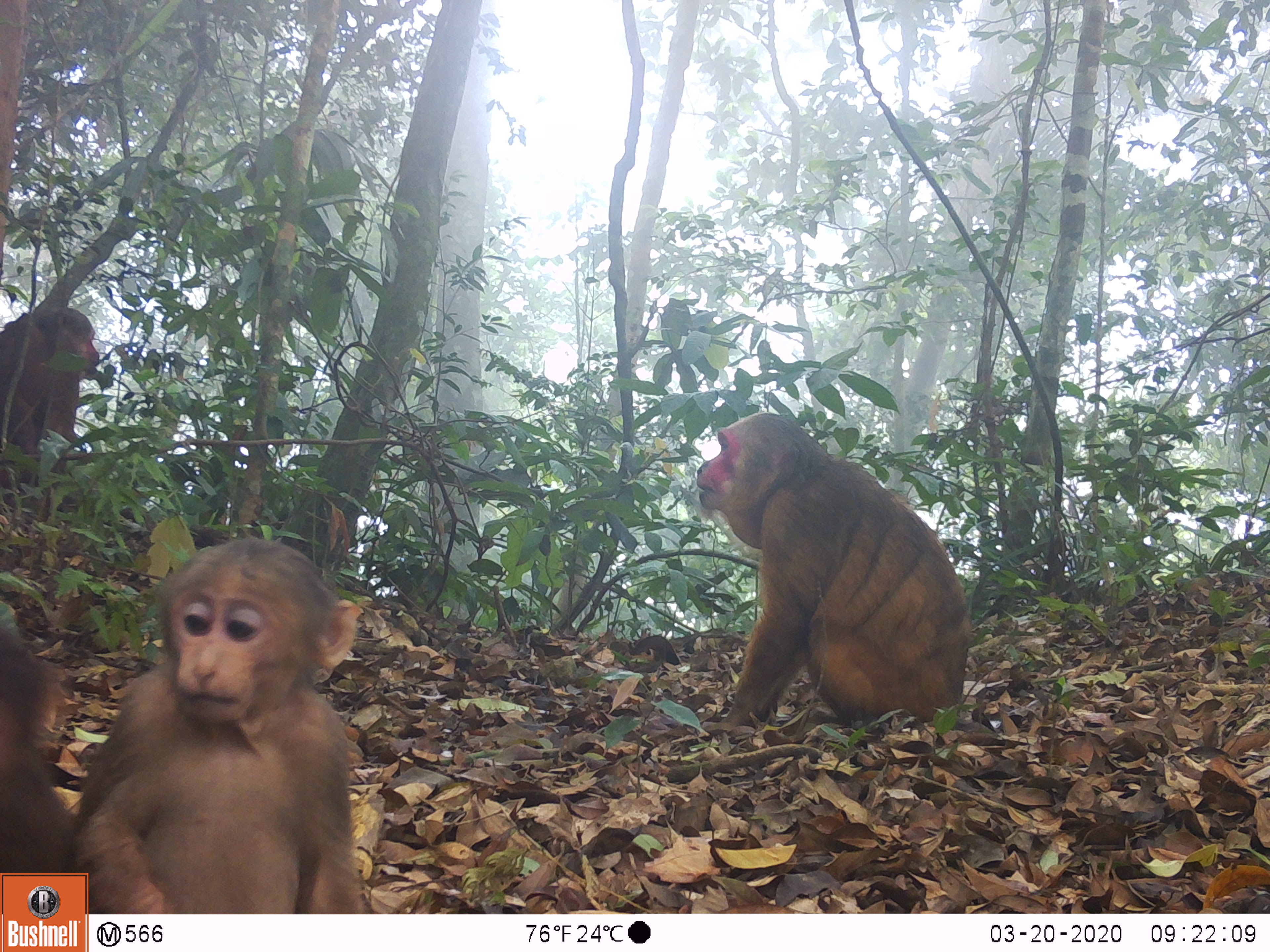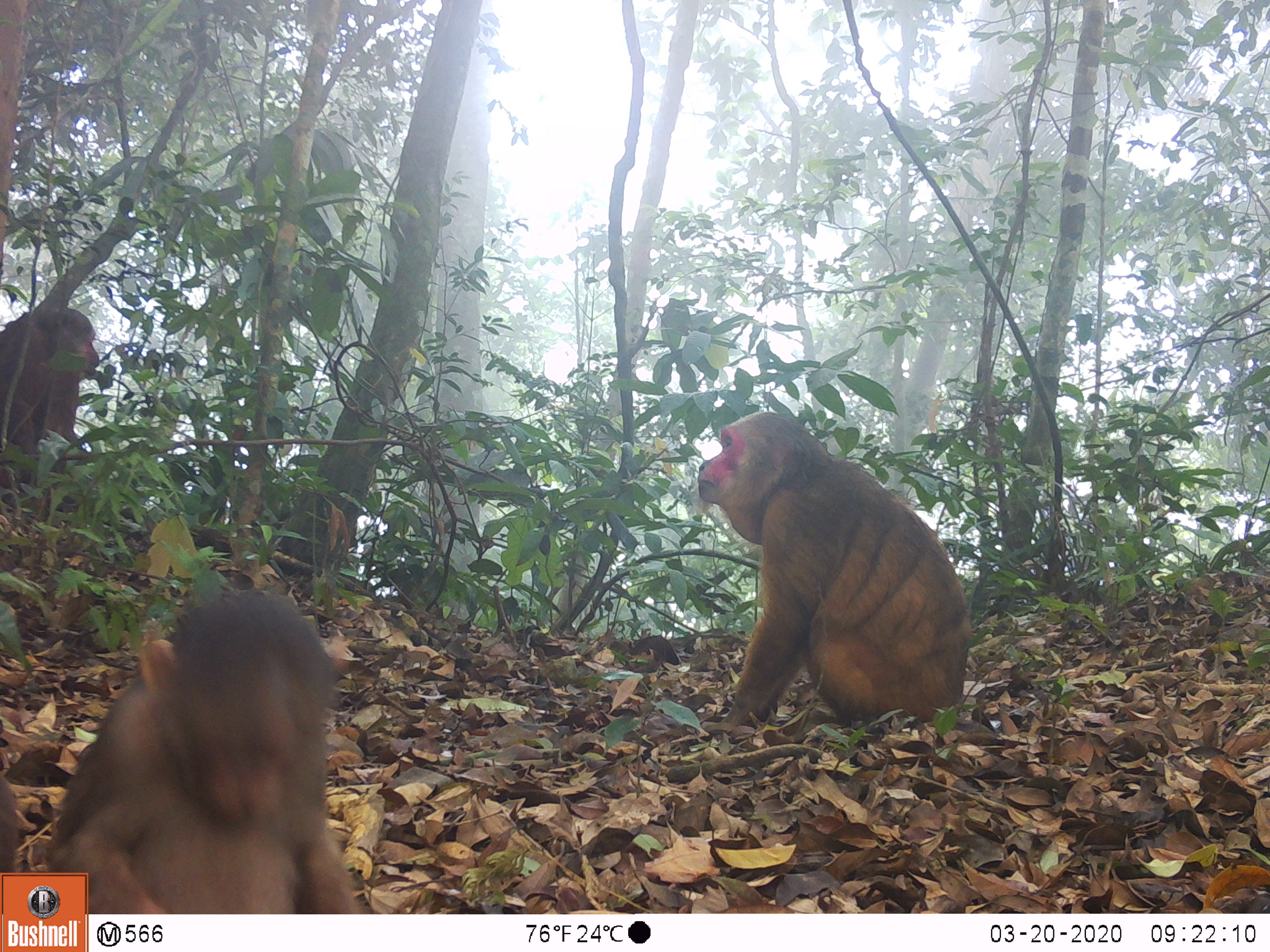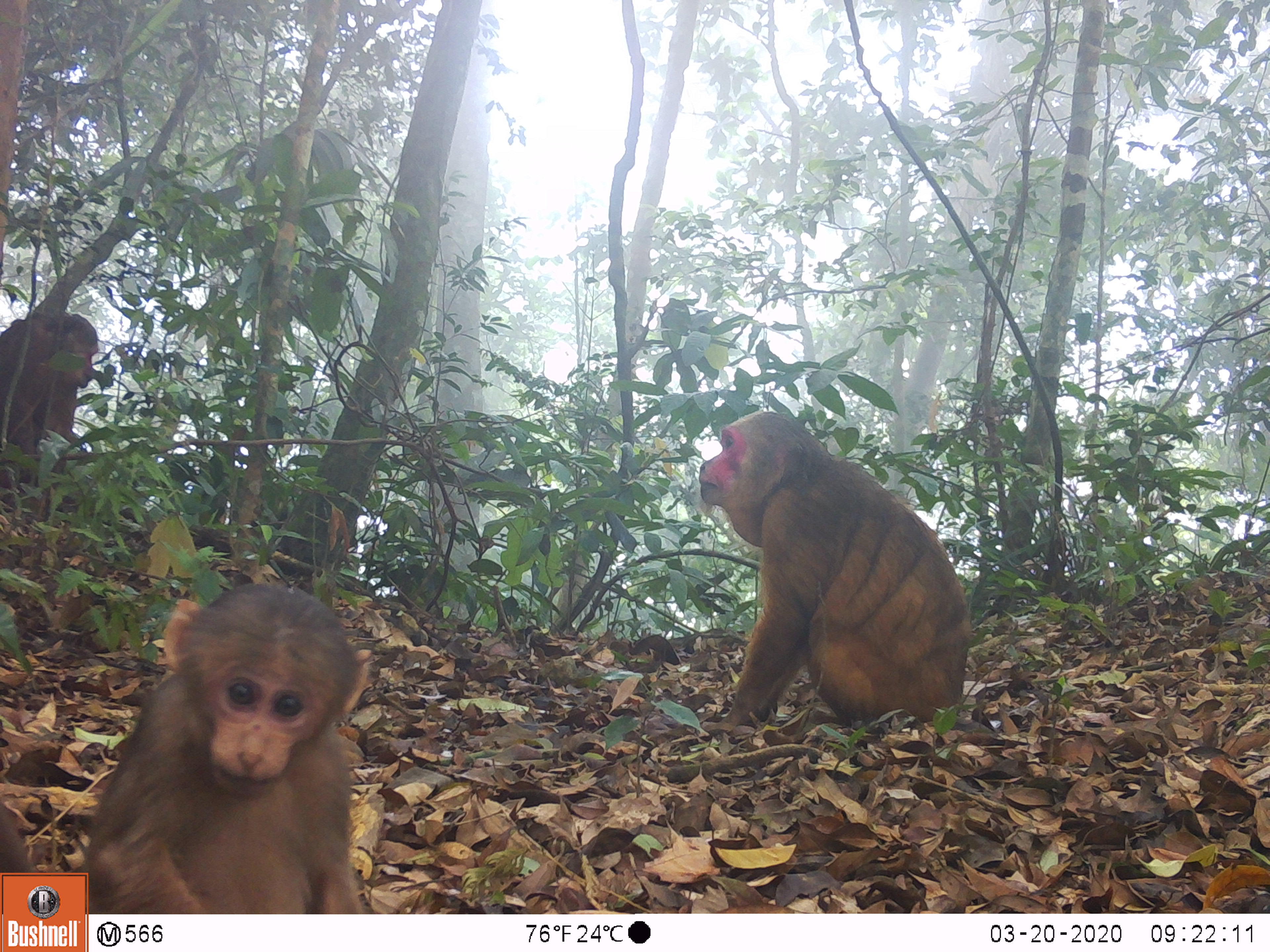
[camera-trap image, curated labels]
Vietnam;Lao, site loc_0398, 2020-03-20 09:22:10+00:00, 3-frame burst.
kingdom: Animalia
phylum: Chordata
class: Mammalia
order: Primates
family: Cercopithecidae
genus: Macaca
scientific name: Macaca arctoides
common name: stump-tailed macaque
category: stump tailed macaque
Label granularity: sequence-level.